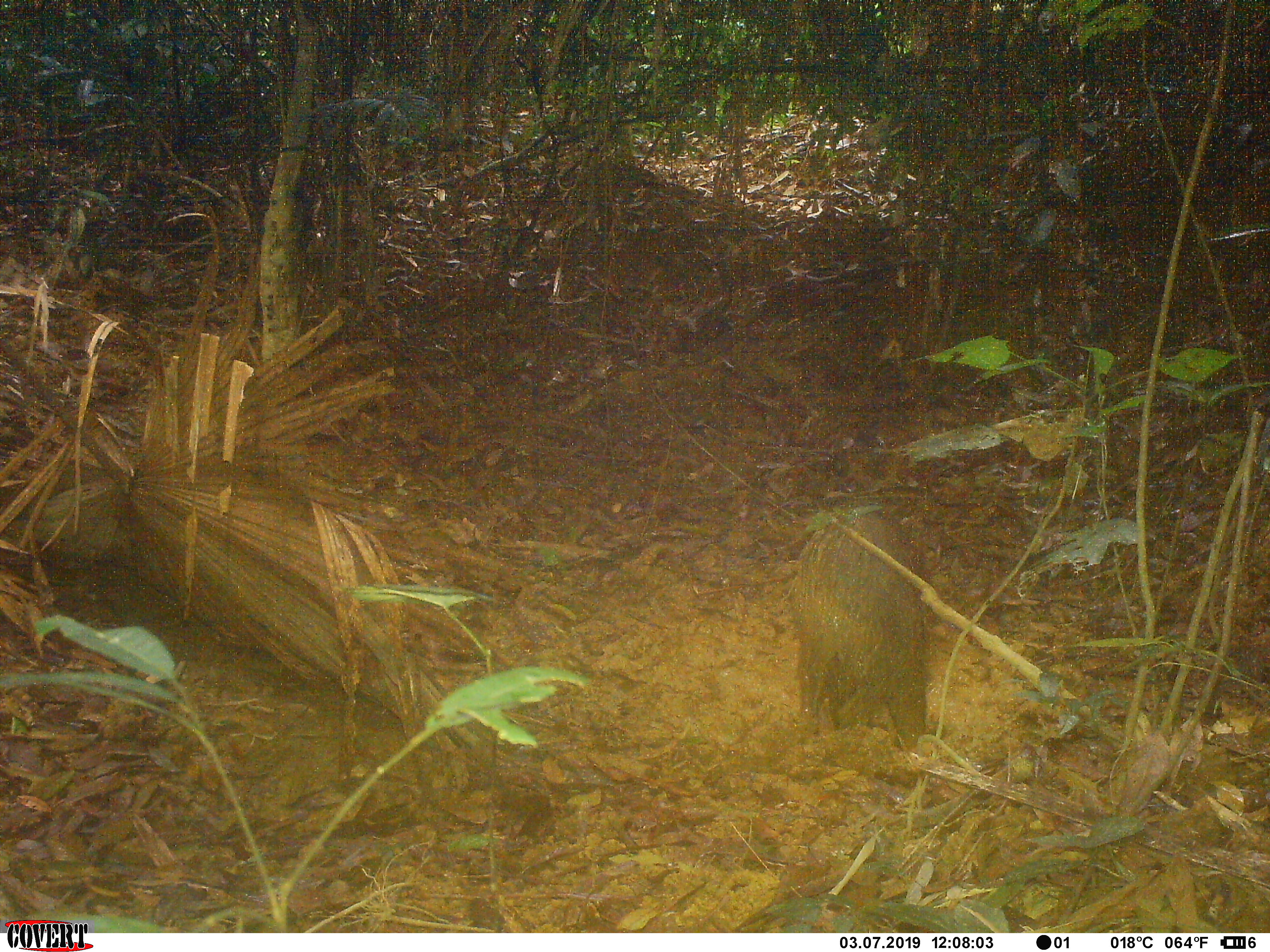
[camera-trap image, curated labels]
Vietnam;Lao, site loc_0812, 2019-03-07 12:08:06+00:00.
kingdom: Animalia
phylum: Chordata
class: Mammalia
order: Artiodactyla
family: Suidae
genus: Sus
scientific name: Sus scrofa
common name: eurasian wild pig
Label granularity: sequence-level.